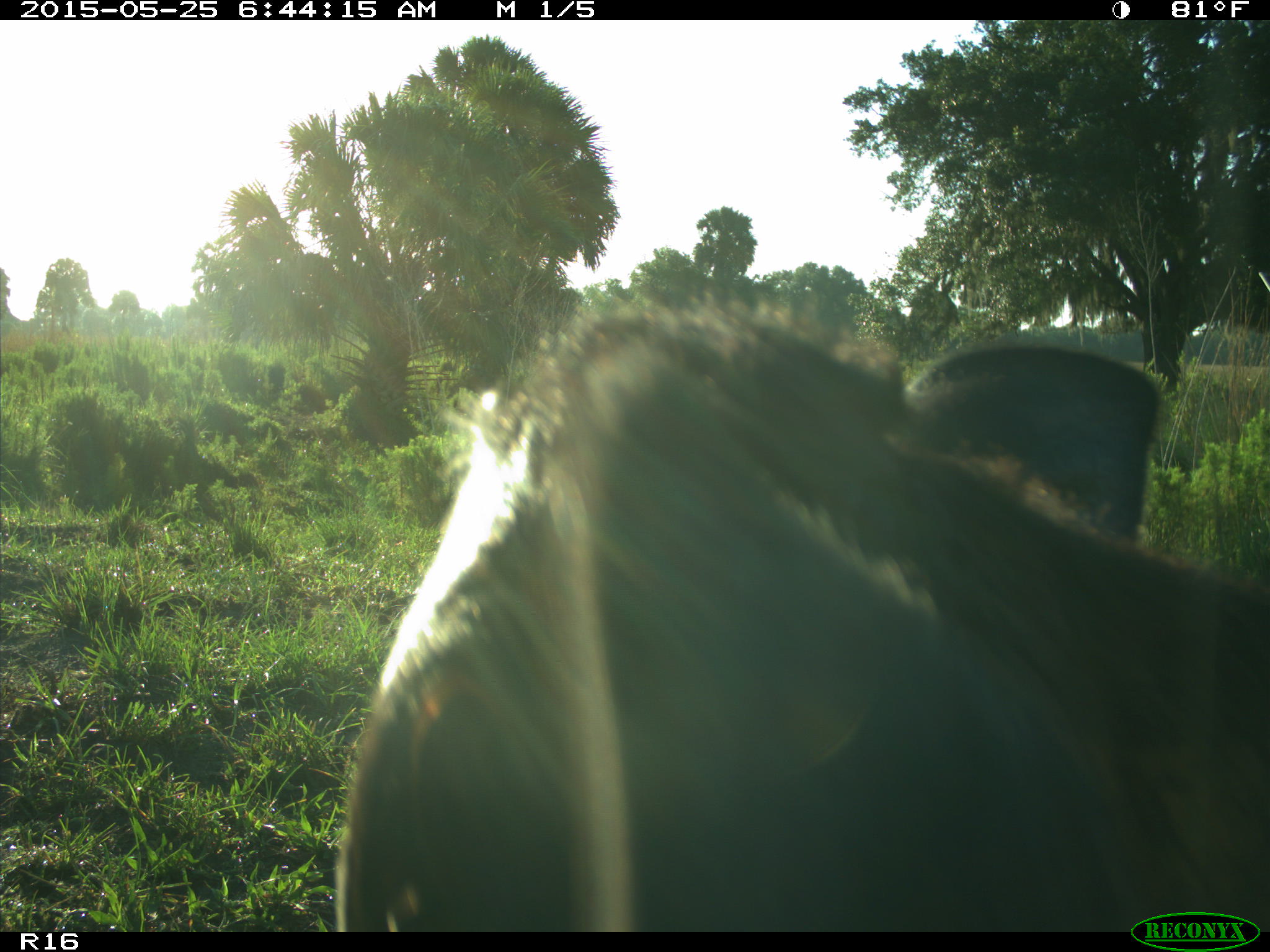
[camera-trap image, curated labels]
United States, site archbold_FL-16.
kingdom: Animalia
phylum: Chordata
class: Mammalia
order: Artiodactyla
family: Bovidae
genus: Bos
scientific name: Bos taurus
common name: domestic cow